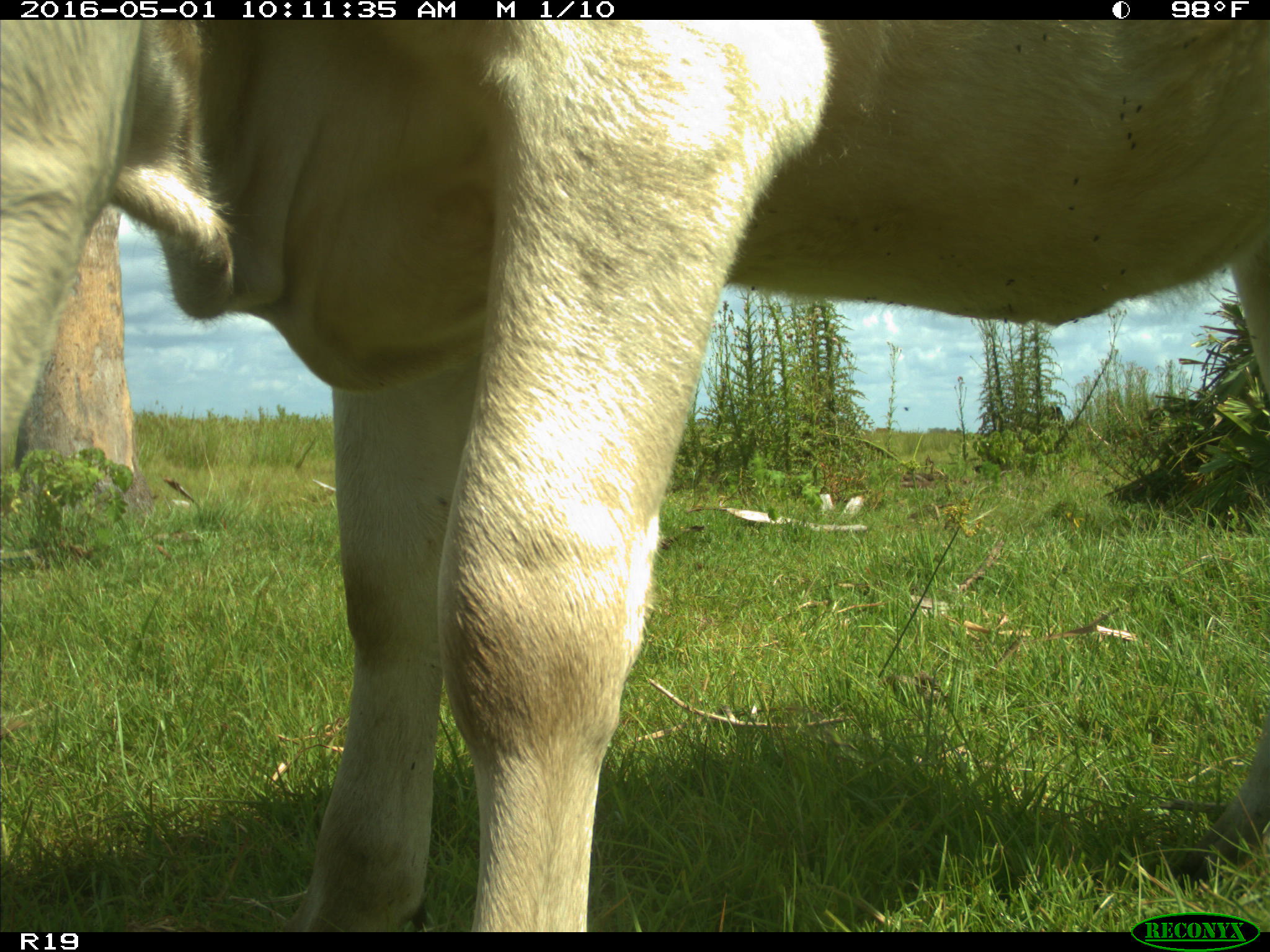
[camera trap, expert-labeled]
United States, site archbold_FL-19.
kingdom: Animalia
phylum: Chordata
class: Mammalia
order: Artiodactyla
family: Bovidae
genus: Bos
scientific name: Bos taurus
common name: domestic cow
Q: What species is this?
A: Bos taurus (domestic cow).